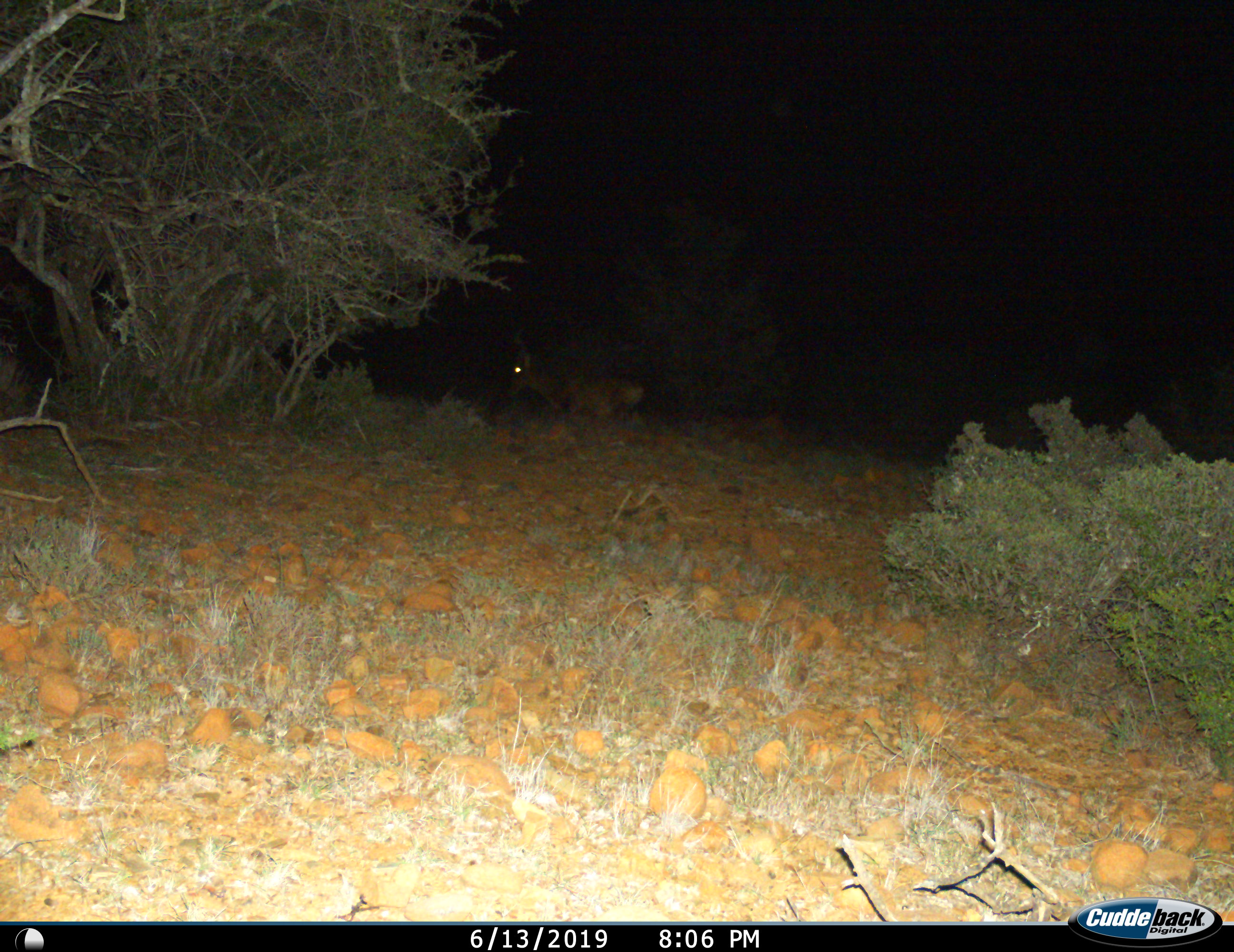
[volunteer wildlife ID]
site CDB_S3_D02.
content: unidentified animal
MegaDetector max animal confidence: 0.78